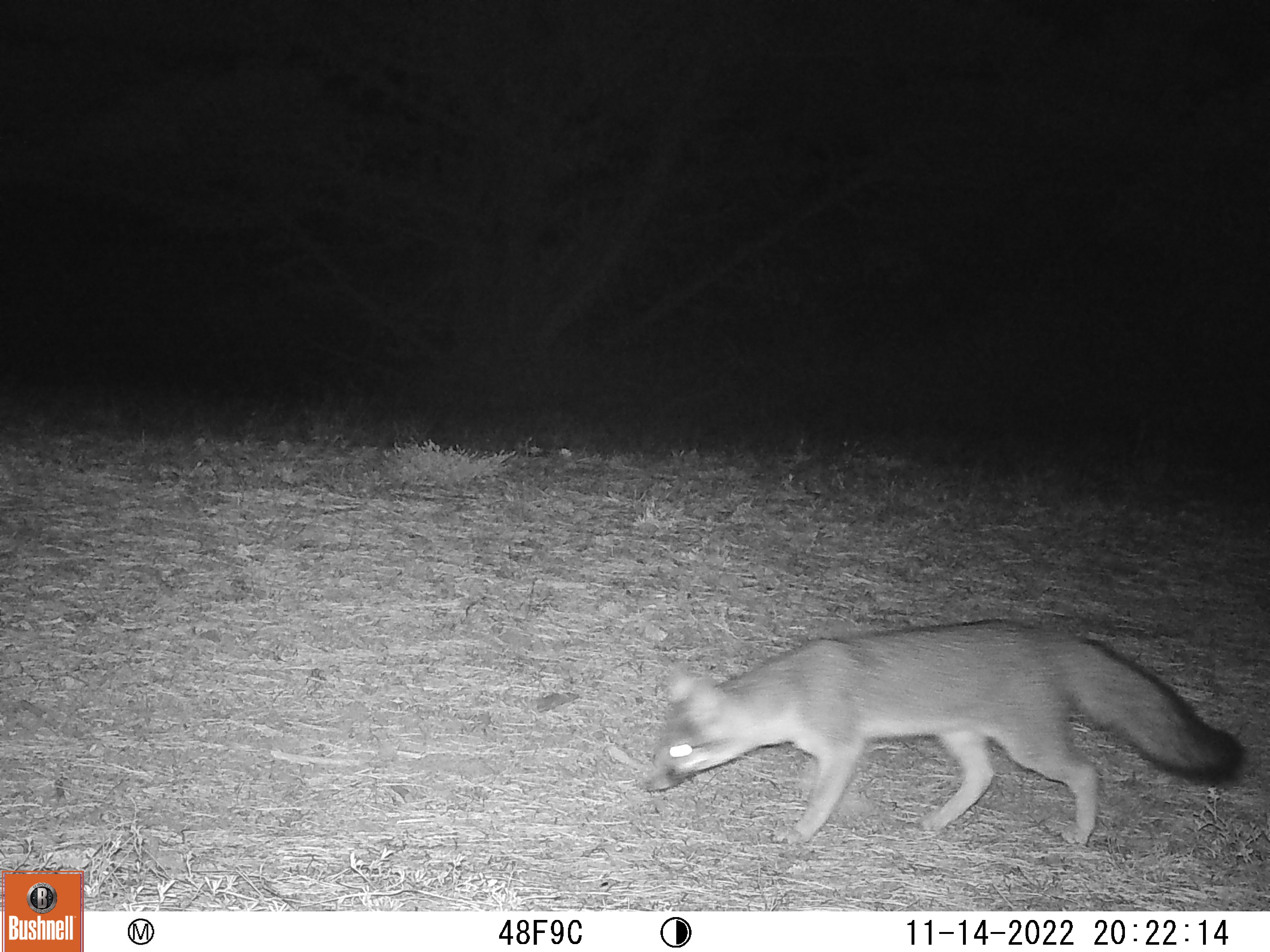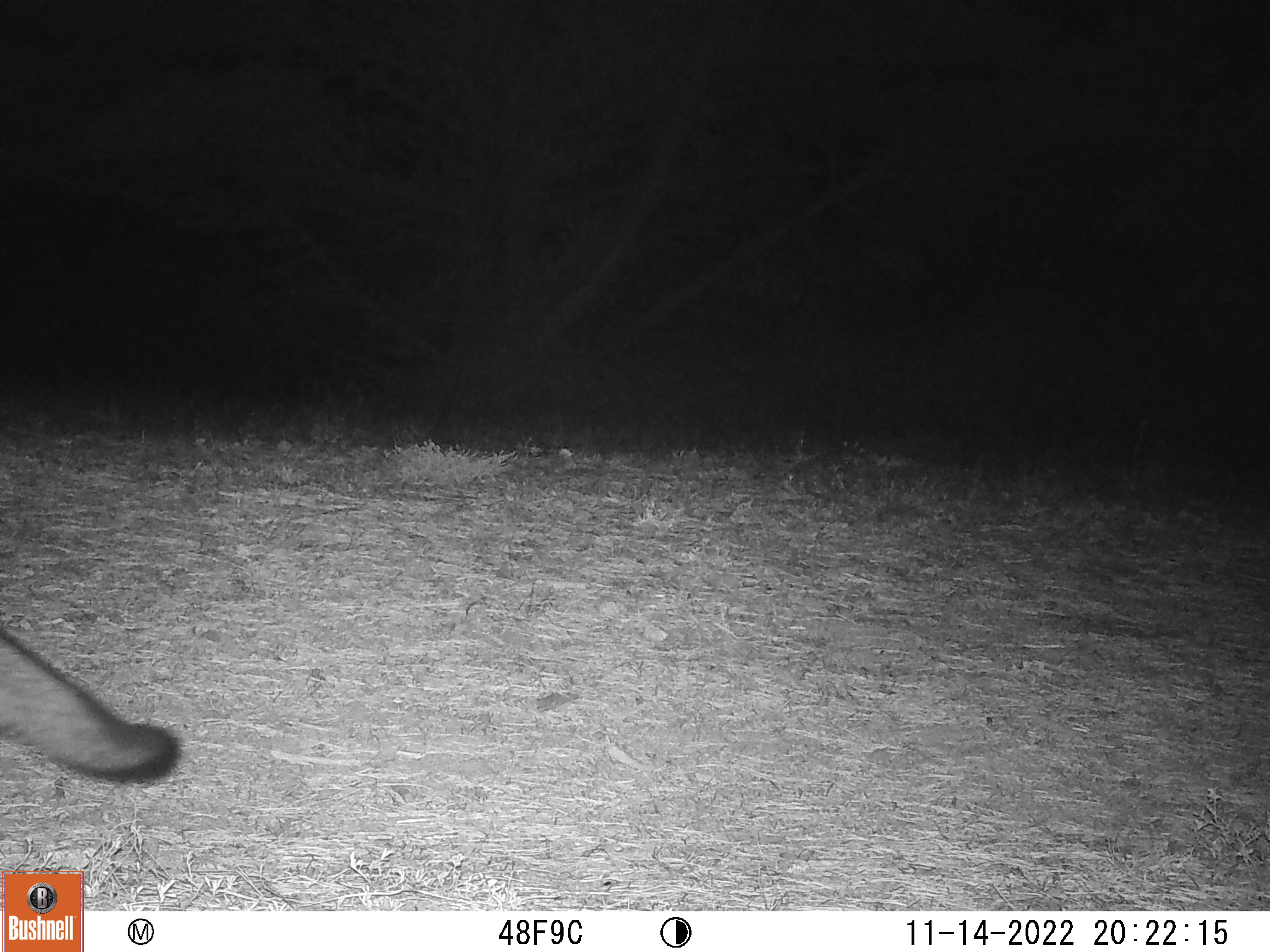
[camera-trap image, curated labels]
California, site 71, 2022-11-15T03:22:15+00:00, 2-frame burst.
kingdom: Animalia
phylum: Chordata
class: Mammalia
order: Carnivora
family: Canidae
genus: Urocyon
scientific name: Urocyon cinereoargenteus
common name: gray fox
Gray fox (Urocyon cinereoargenteus).